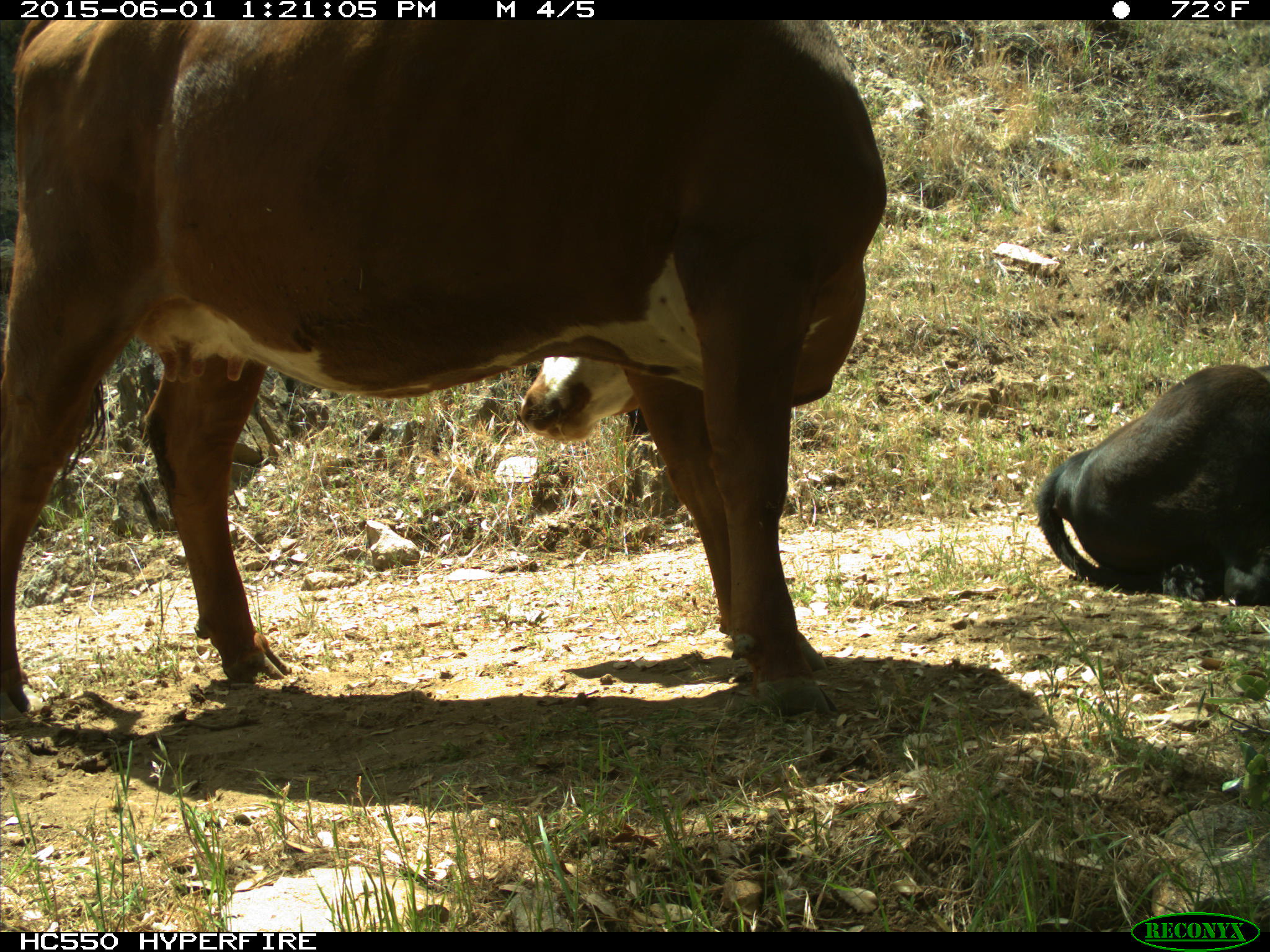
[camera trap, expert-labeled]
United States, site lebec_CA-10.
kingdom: Animalia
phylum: Chordata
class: Mammalia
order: Artiodactyla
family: Bovidae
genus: Bos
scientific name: Bos taurus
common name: domestic cow